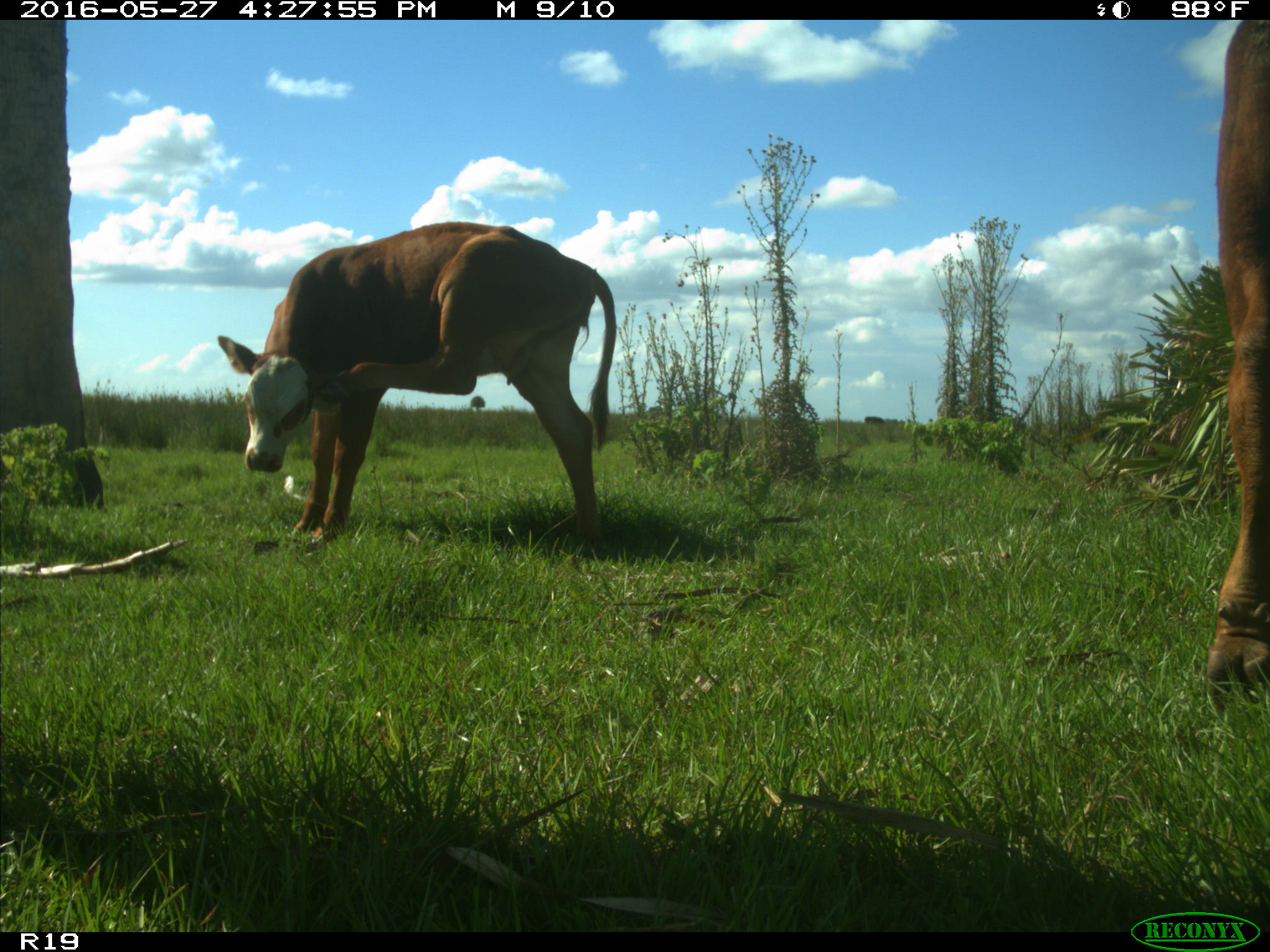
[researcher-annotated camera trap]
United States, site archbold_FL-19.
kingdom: Animalia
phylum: Chordata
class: Mammalia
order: Artiodactyla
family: Bovidae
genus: Bos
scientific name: Bos taurus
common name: domestic cow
Bos taurus (domestic cow).